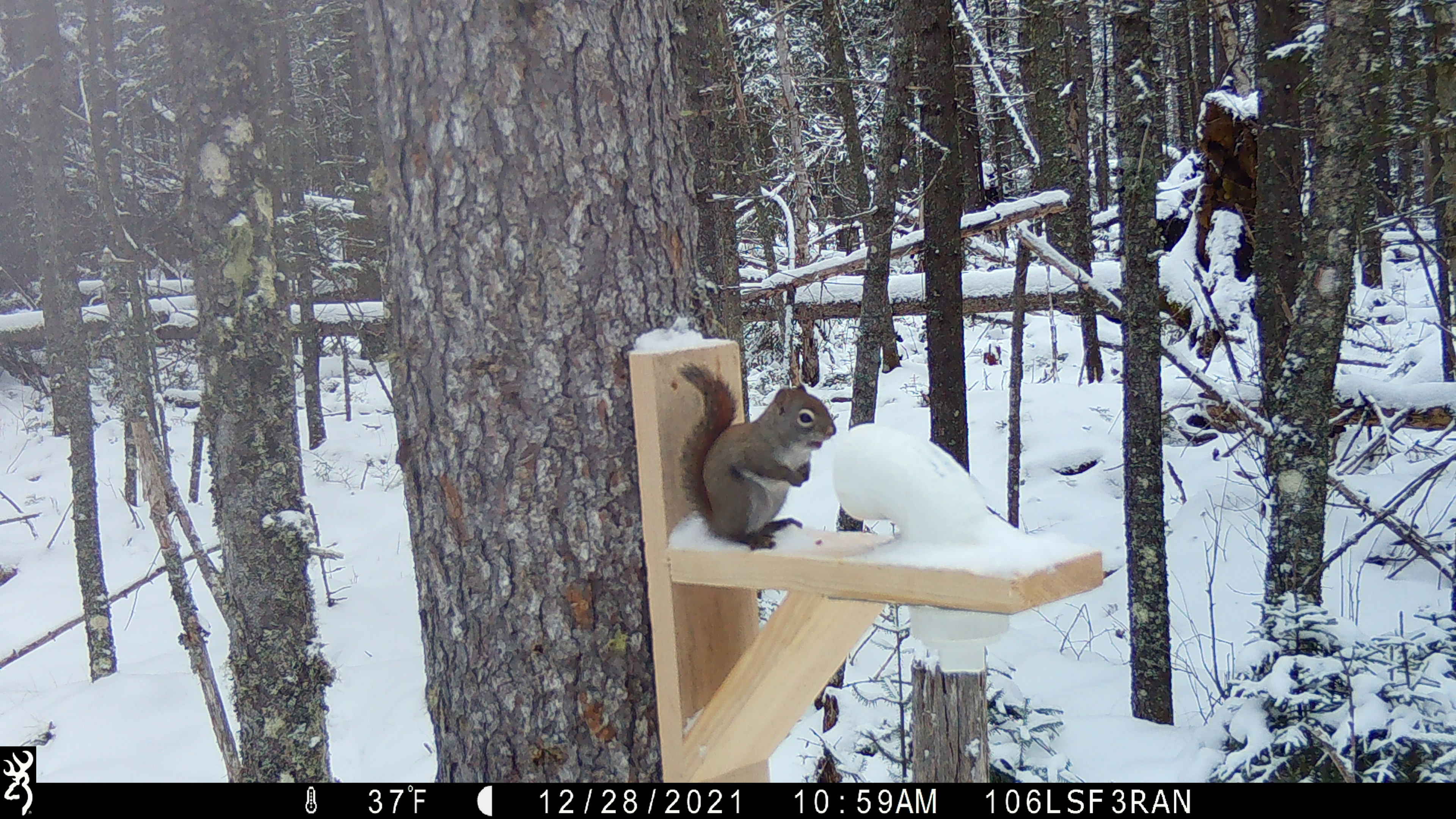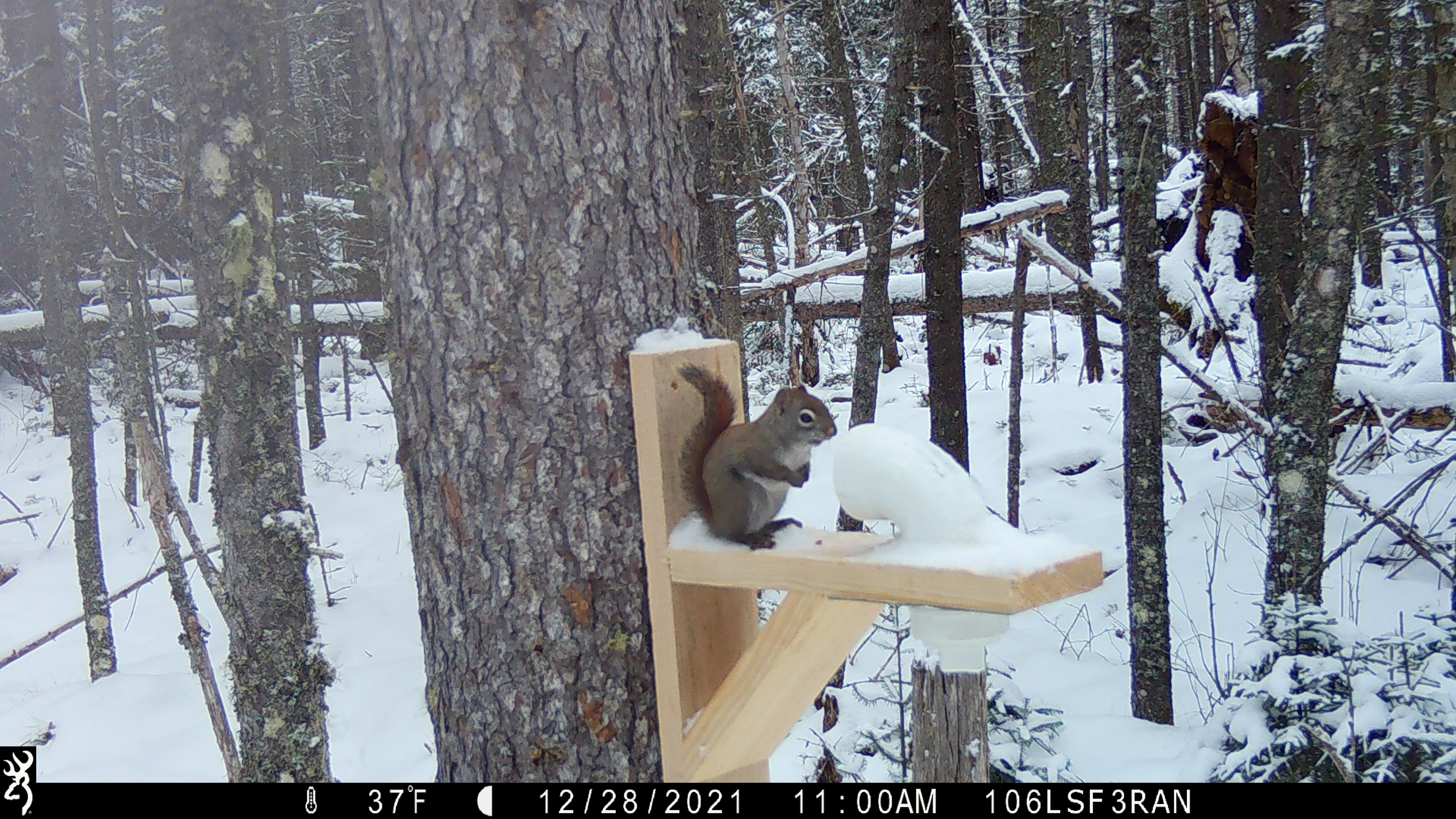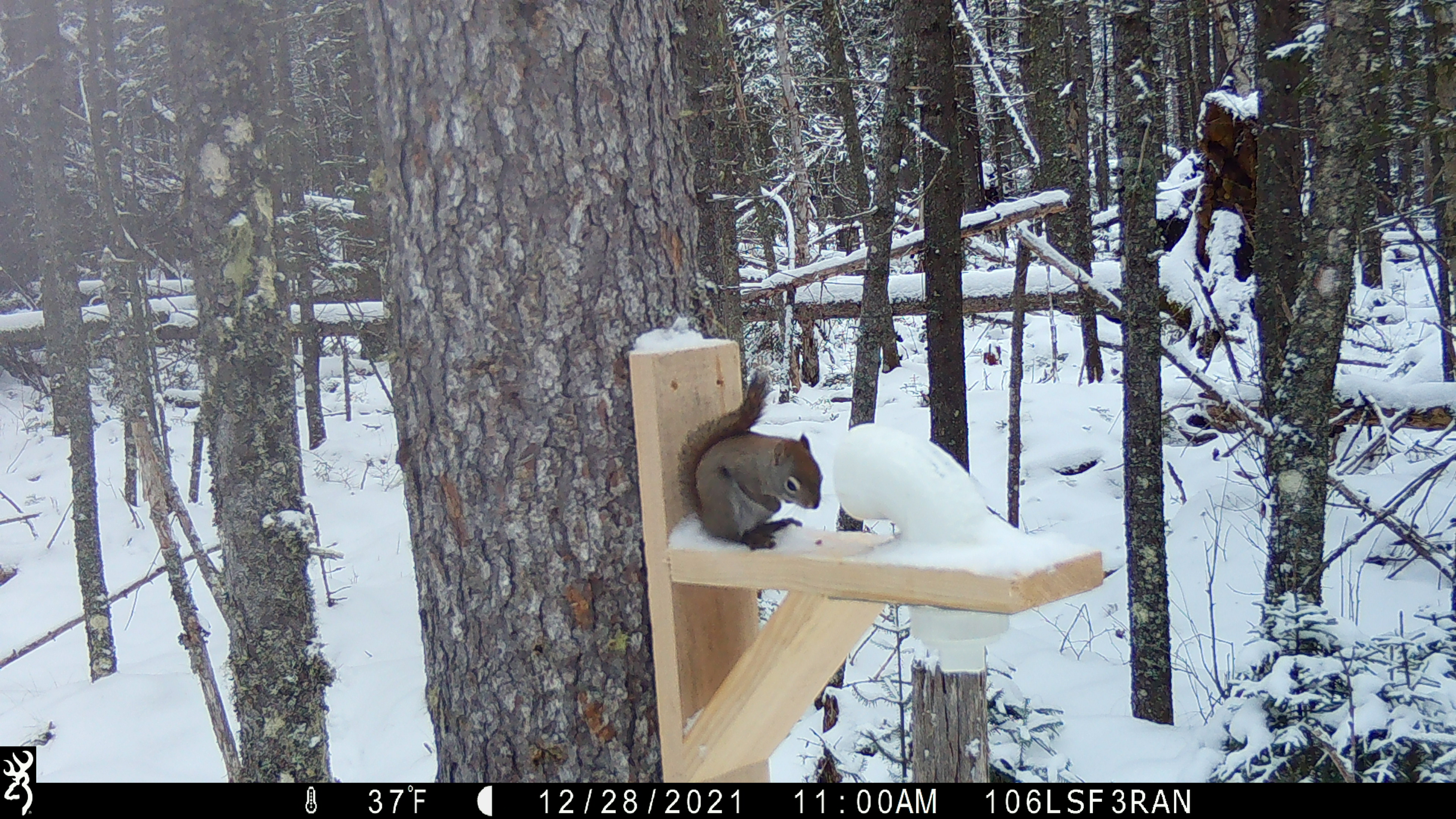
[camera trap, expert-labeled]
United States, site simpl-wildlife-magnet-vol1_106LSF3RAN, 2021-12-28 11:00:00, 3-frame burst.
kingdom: Animalia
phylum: Chordata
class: Mammalia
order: Rodentia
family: Sciuridae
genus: Tamiasciurus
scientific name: Tamiasciurus hudsonicus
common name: red squirrel